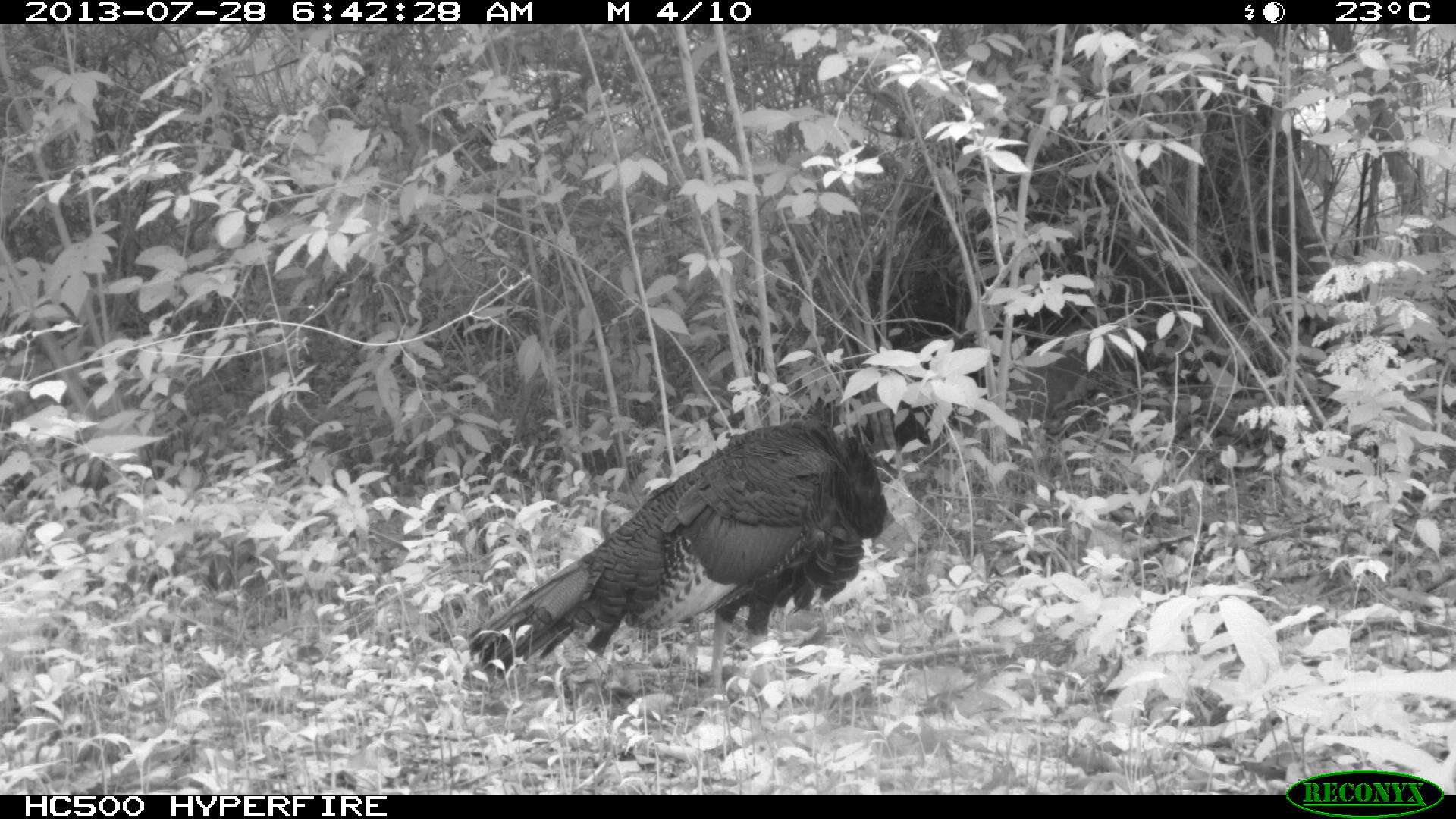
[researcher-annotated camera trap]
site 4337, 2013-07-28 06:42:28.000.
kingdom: Animalia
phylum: Chordata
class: Aves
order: Galliformes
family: Phasianidae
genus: Meleagris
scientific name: Meleagris ocellata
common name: ocellated turkey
Meleagris ocellata (ocellated turkey), count 1.